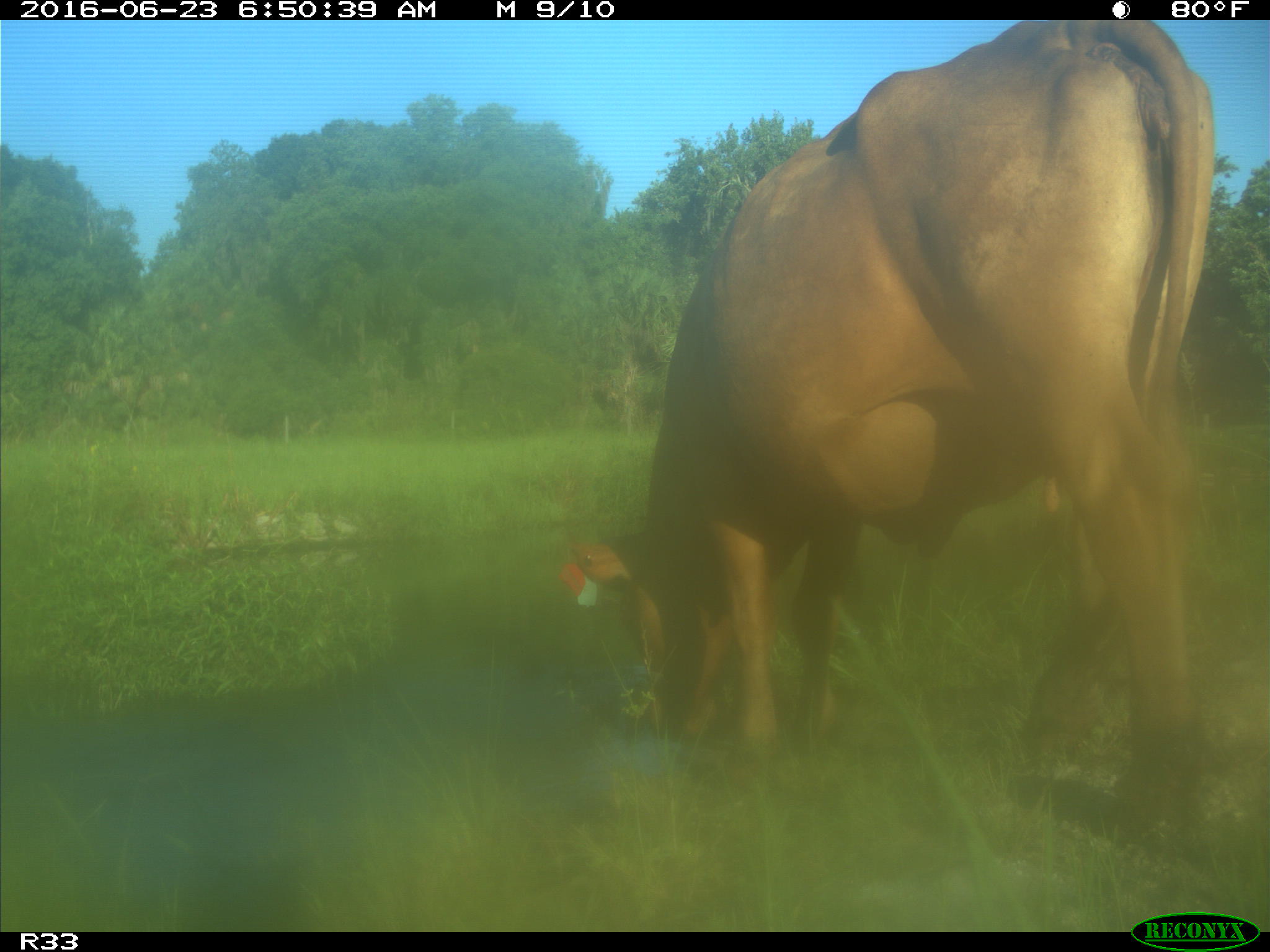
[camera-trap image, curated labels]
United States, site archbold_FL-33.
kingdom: Animalia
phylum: Chordata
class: Mammalia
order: Artiodactyla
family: Bovidae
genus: Bos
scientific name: Bos taurus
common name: domestic cow